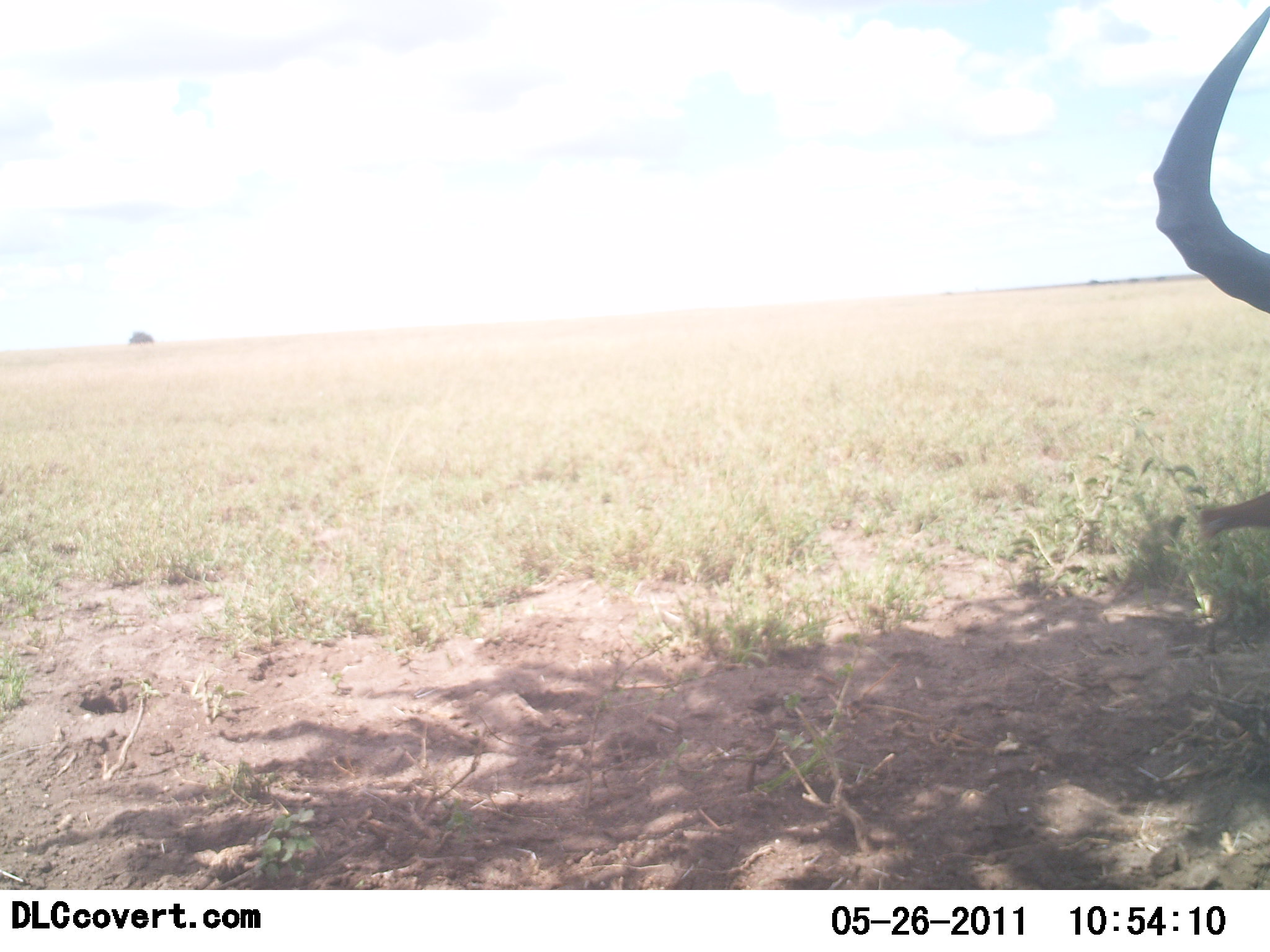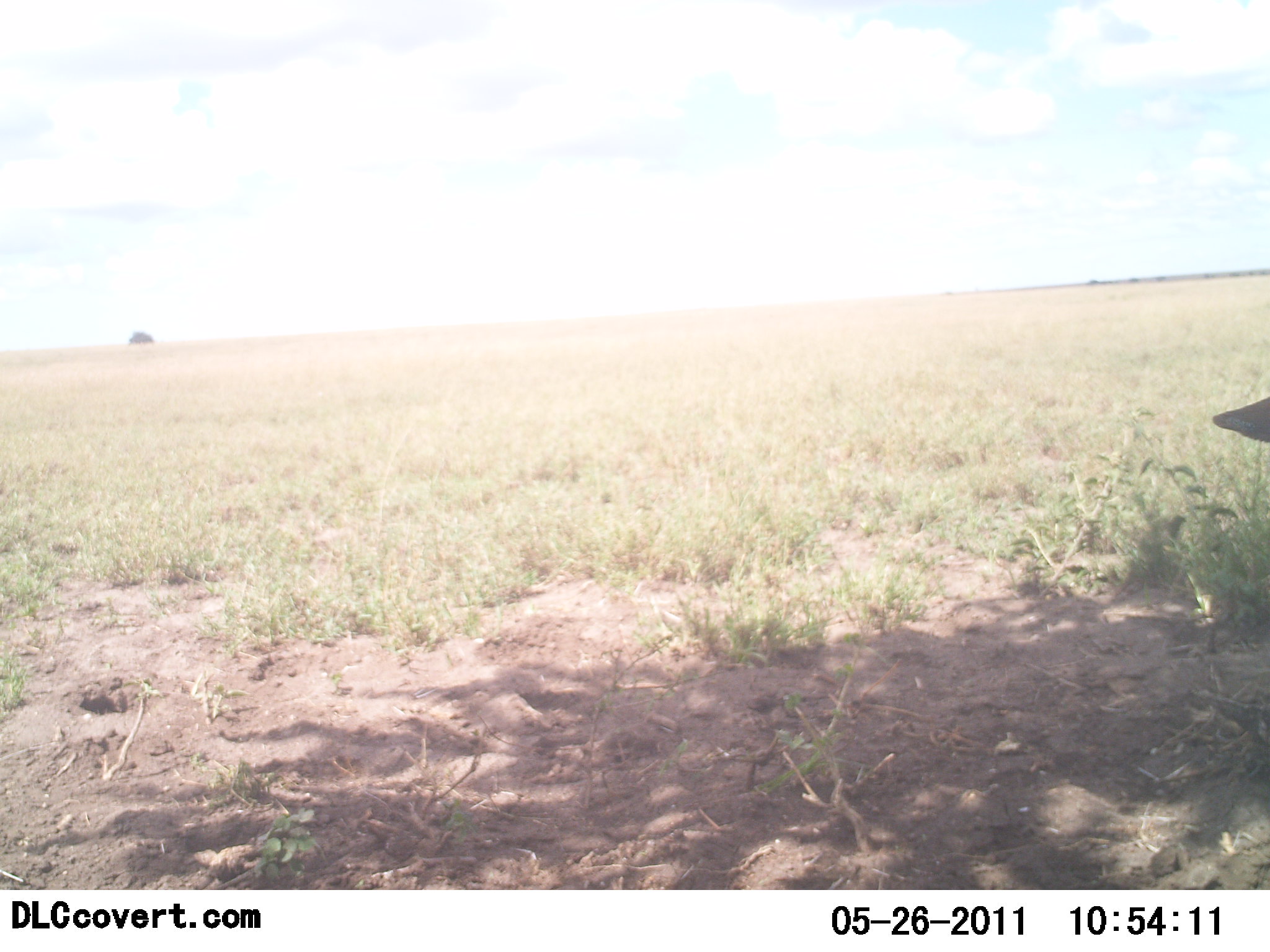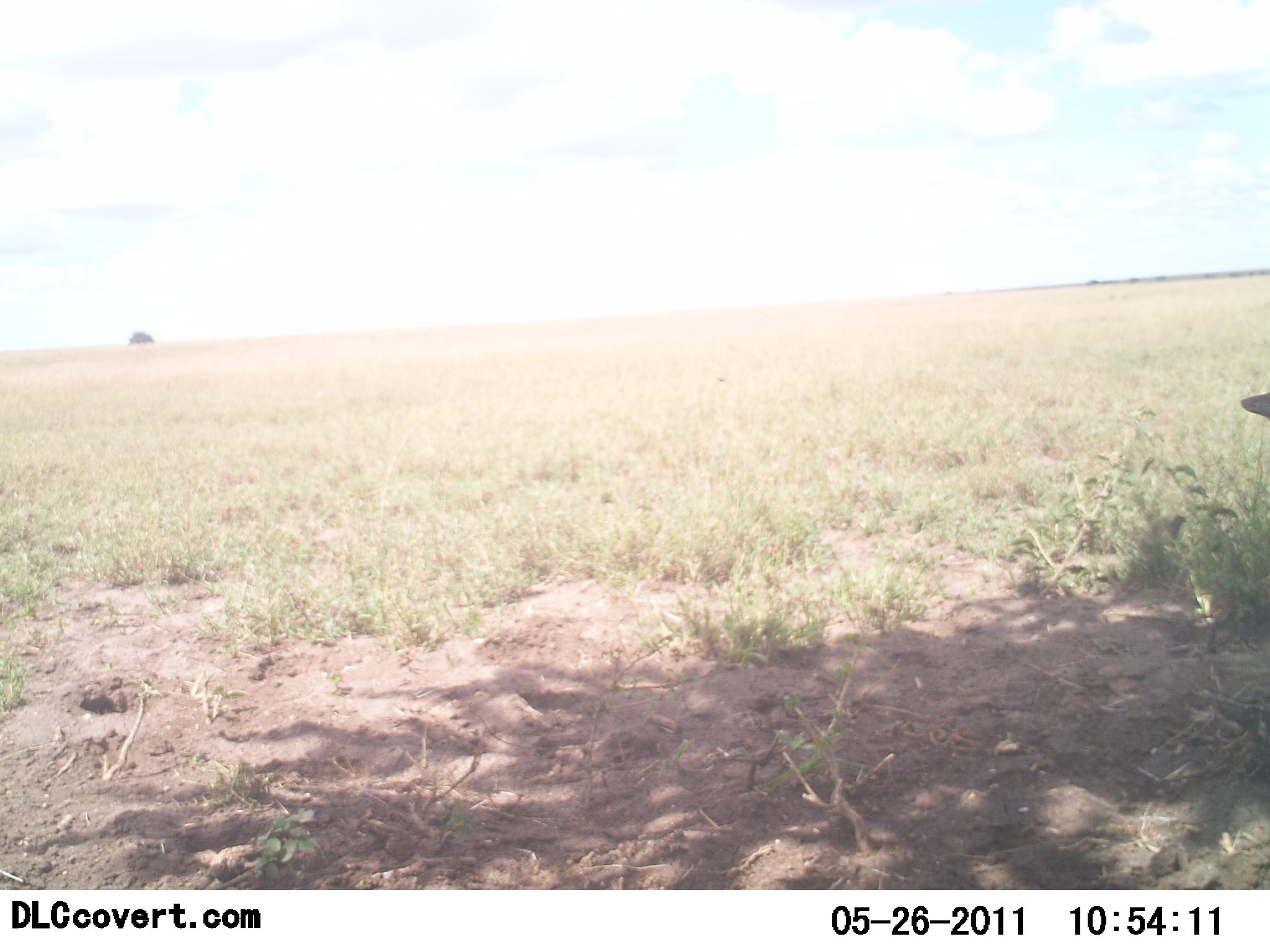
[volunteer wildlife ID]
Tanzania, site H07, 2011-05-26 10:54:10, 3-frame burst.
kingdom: Animalia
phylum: Chordata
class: Mammalia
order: Artiodactyla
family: Bovidae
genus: Alcelaphus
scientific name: Alcelaphus buselaphus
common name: hartebeest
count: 1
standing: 67%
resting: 50%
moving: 0%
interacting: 0%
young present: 0%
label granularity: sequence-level